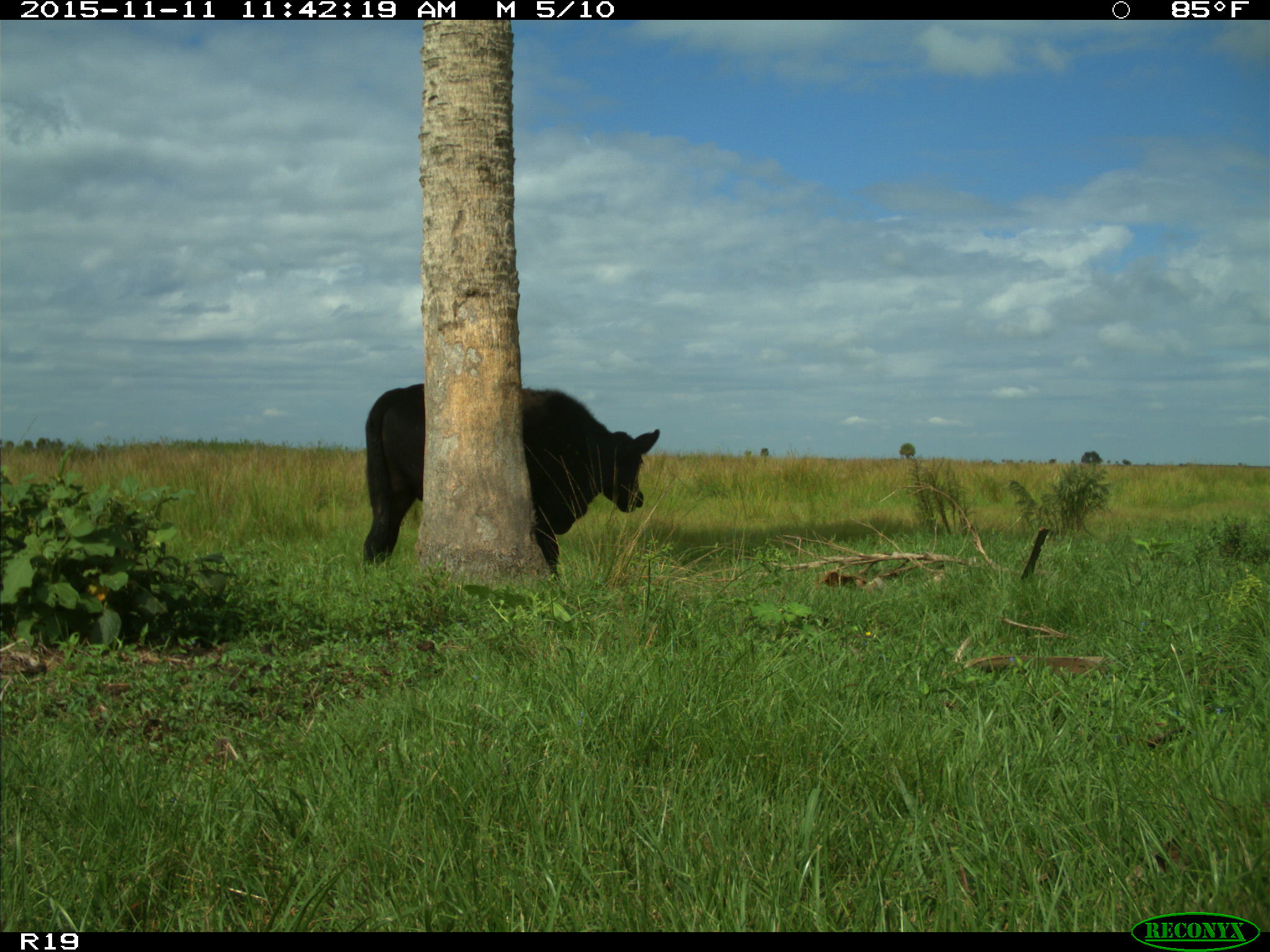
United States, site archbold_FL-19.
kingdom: Animalia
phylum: Chordata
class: Mammalia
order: Artiodactyla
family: Bovidae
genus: Bos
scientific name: Bos taurus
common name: domestic cow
Bos taurus (domestic cow).